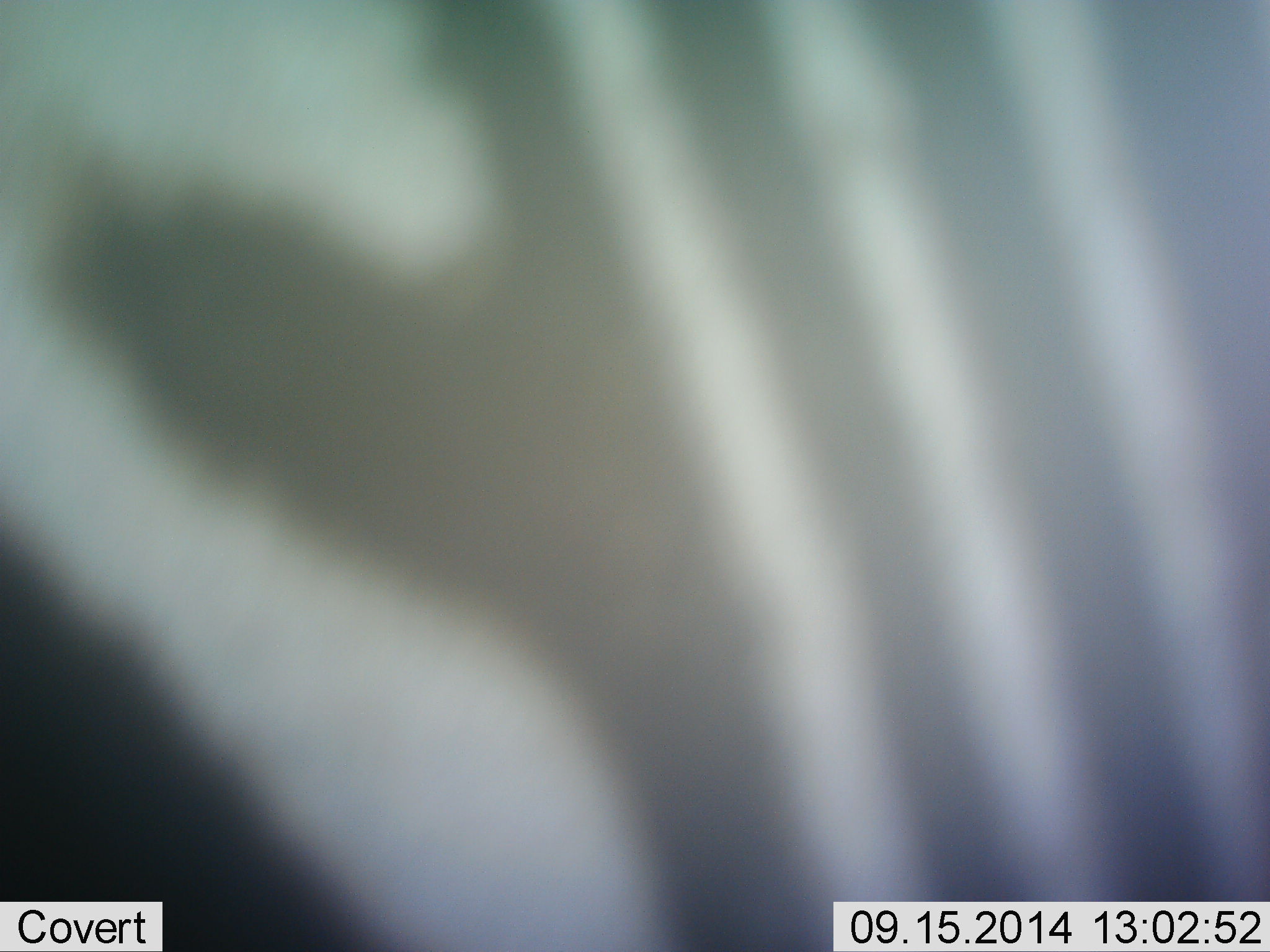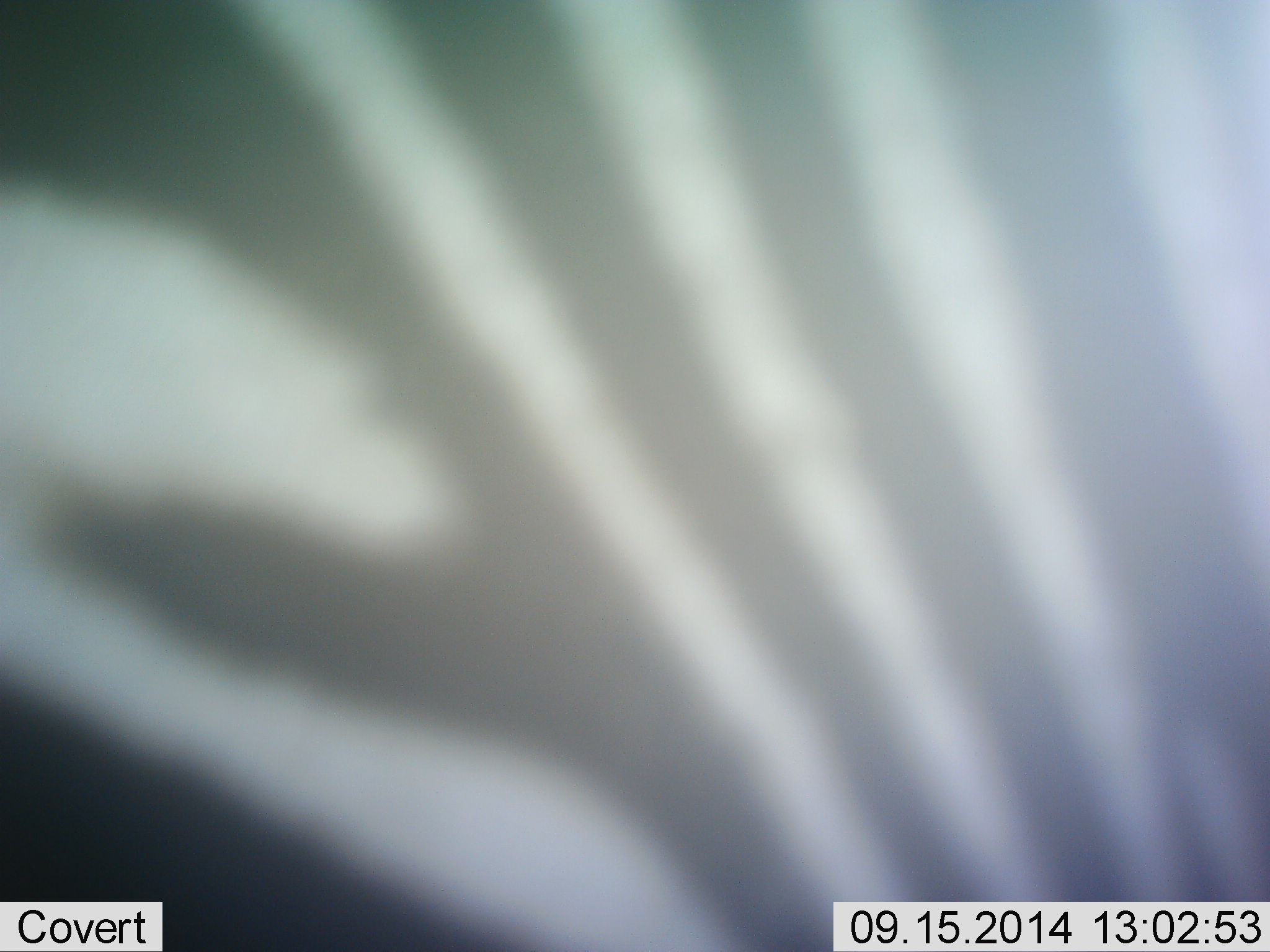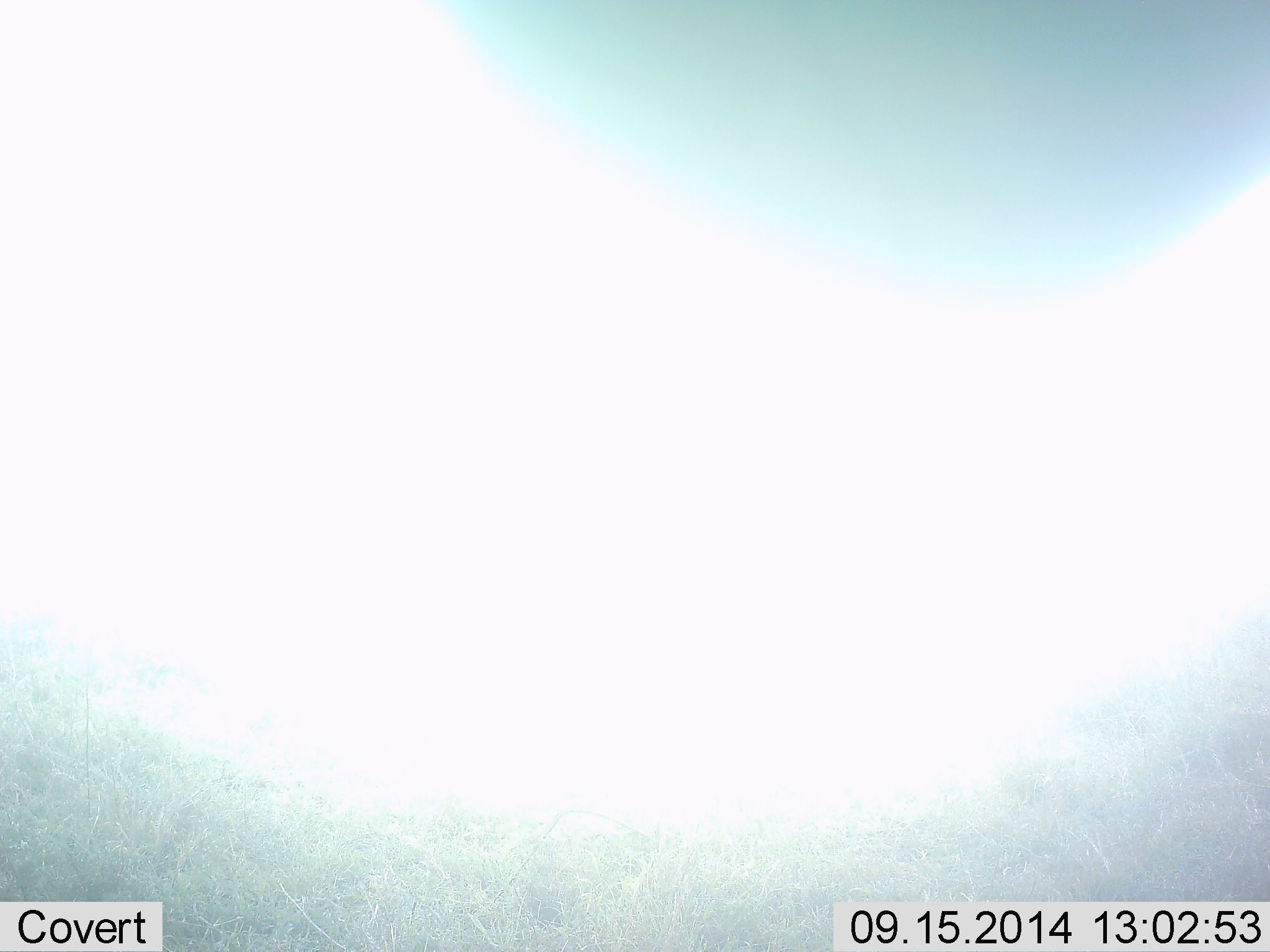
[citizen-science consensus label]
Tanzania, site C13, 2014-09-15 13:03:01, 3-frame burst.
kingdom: Animalia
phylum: Chordata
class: Mammalia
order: Perissodactyla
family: Equidae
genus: Equus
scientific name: Equus quagga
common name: plains zebra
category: zebra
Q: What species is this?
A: Zebra (plains zebra) (Equus quagga).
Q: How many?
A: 1.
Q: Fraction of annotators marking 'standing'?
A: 60%.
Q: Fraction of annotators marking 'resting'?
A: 0%.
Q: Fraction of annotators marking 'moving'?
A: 50%.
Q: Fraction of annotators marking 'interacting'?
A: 0%.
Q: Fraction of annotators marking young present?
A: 0%.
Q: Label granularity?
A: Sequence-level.